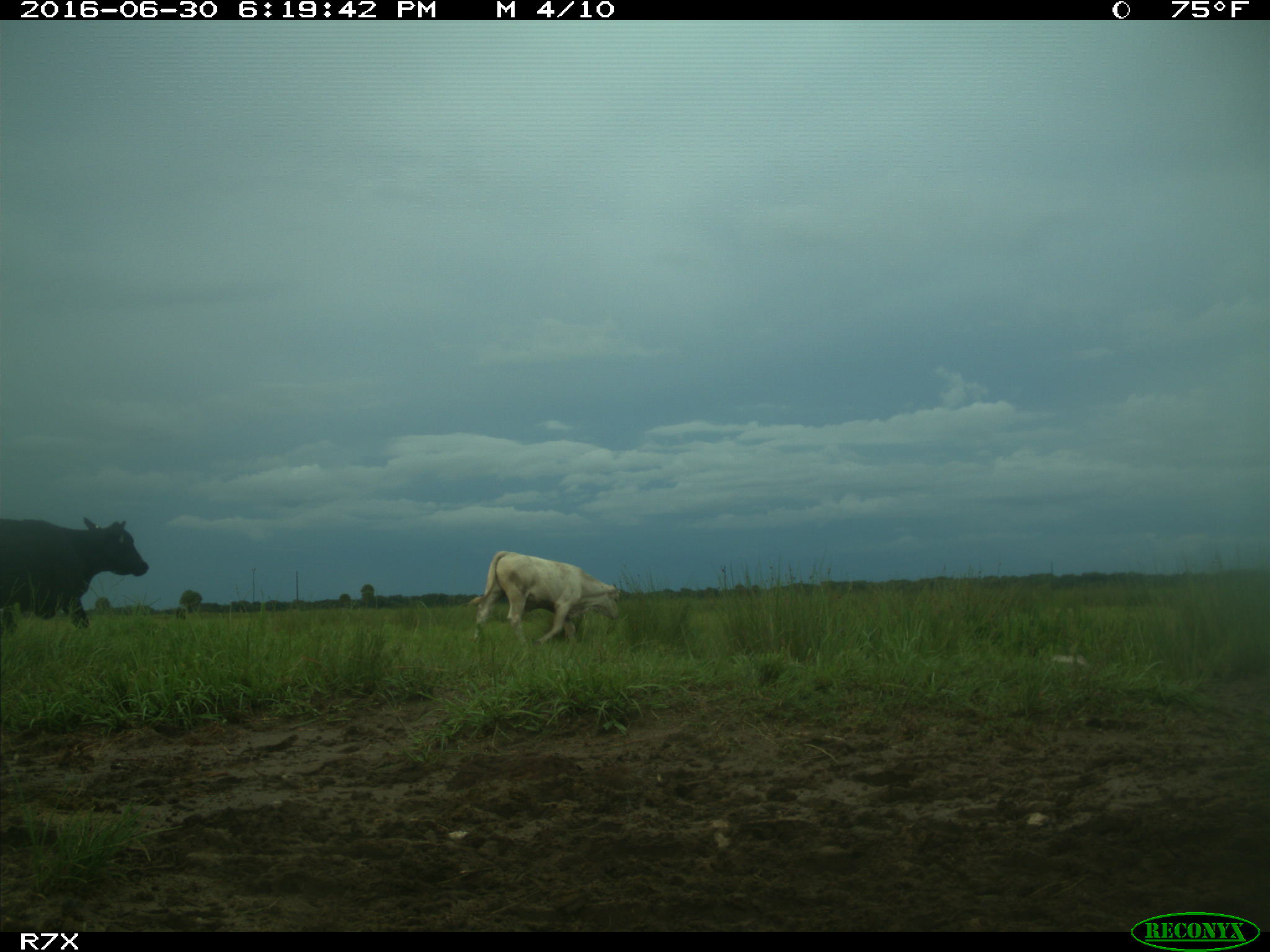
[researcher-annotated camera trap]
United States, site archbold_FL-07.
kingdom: Animalia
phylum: Chordata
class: Mammalia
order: Artiodactyla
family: Bovidae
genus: Bos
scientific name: Bos taurus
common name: domestic cow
Bos taurus (domestic cow).